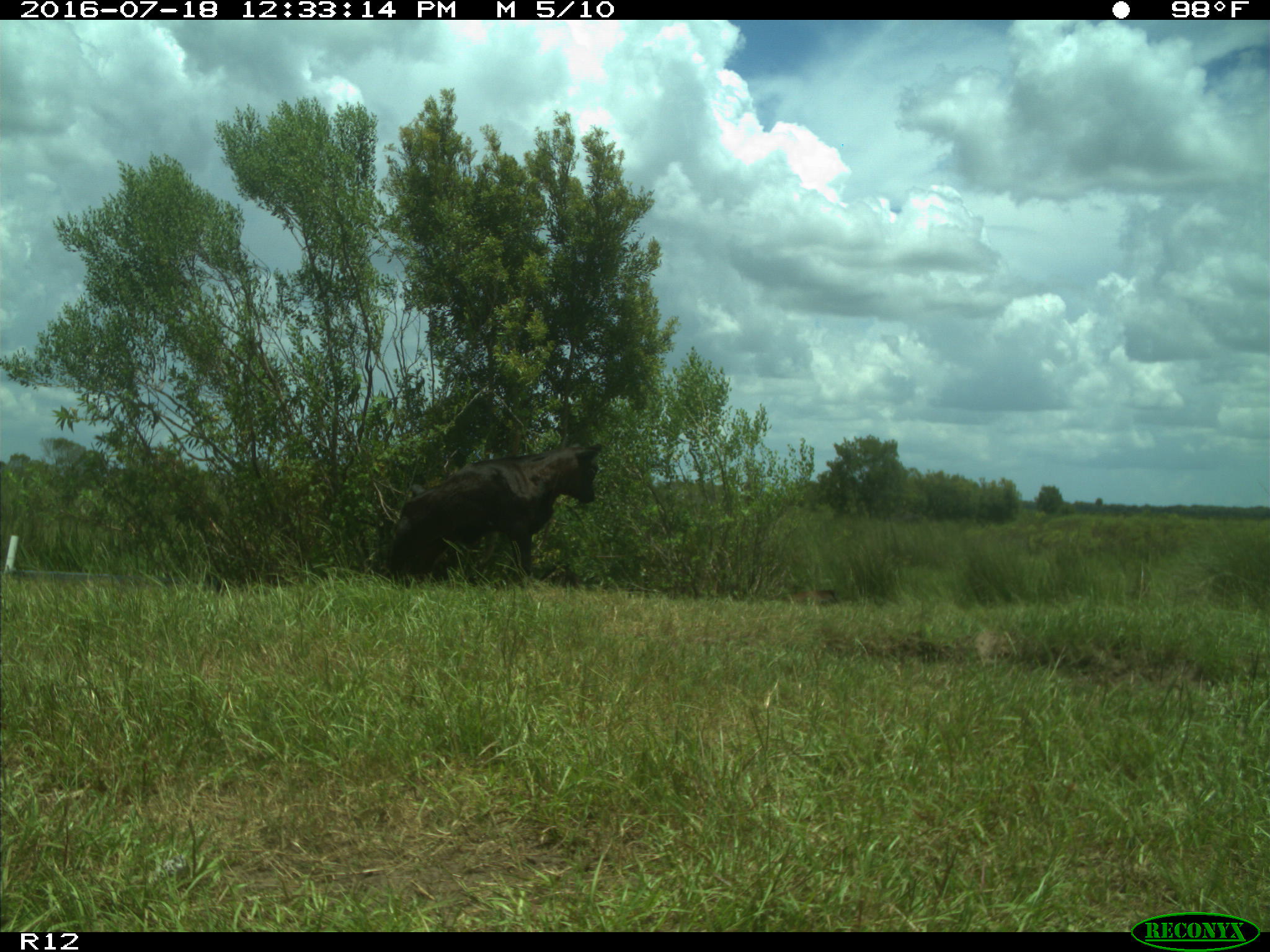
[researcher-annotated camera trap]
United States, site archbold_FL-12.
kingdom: Animalia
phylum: Chordata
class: Mammalia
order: Artiodactyla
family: Bovidae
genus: Bos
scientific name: Bos taurus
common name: domestic cow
Bos taurus (domestic cow).